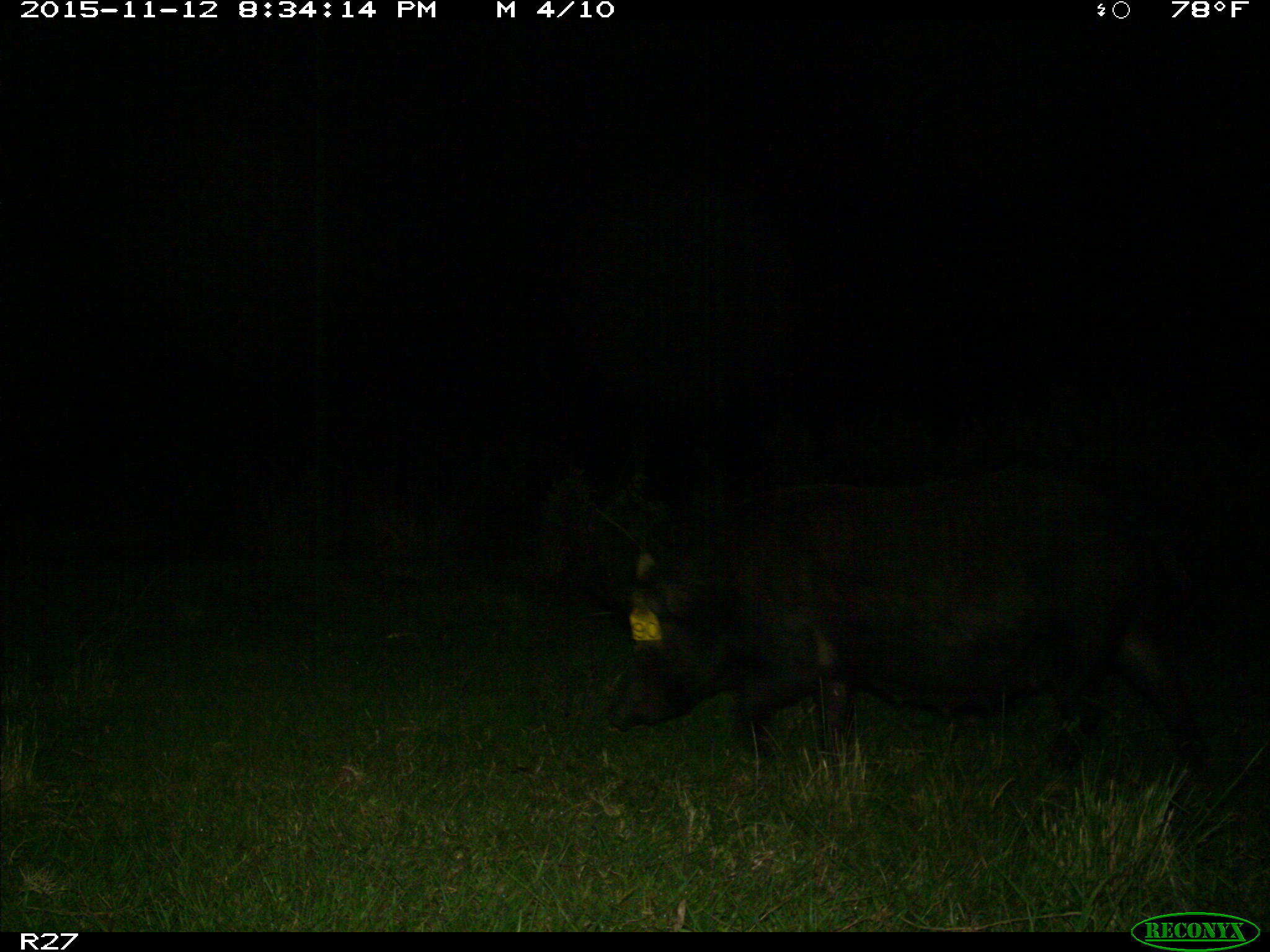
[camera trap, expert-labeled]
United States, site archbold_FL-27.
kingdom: Animalia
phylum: Chordata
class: Mammalia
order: Artiodactyla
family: Suidae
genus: Sus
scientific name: Sus scrofa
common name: wild boar